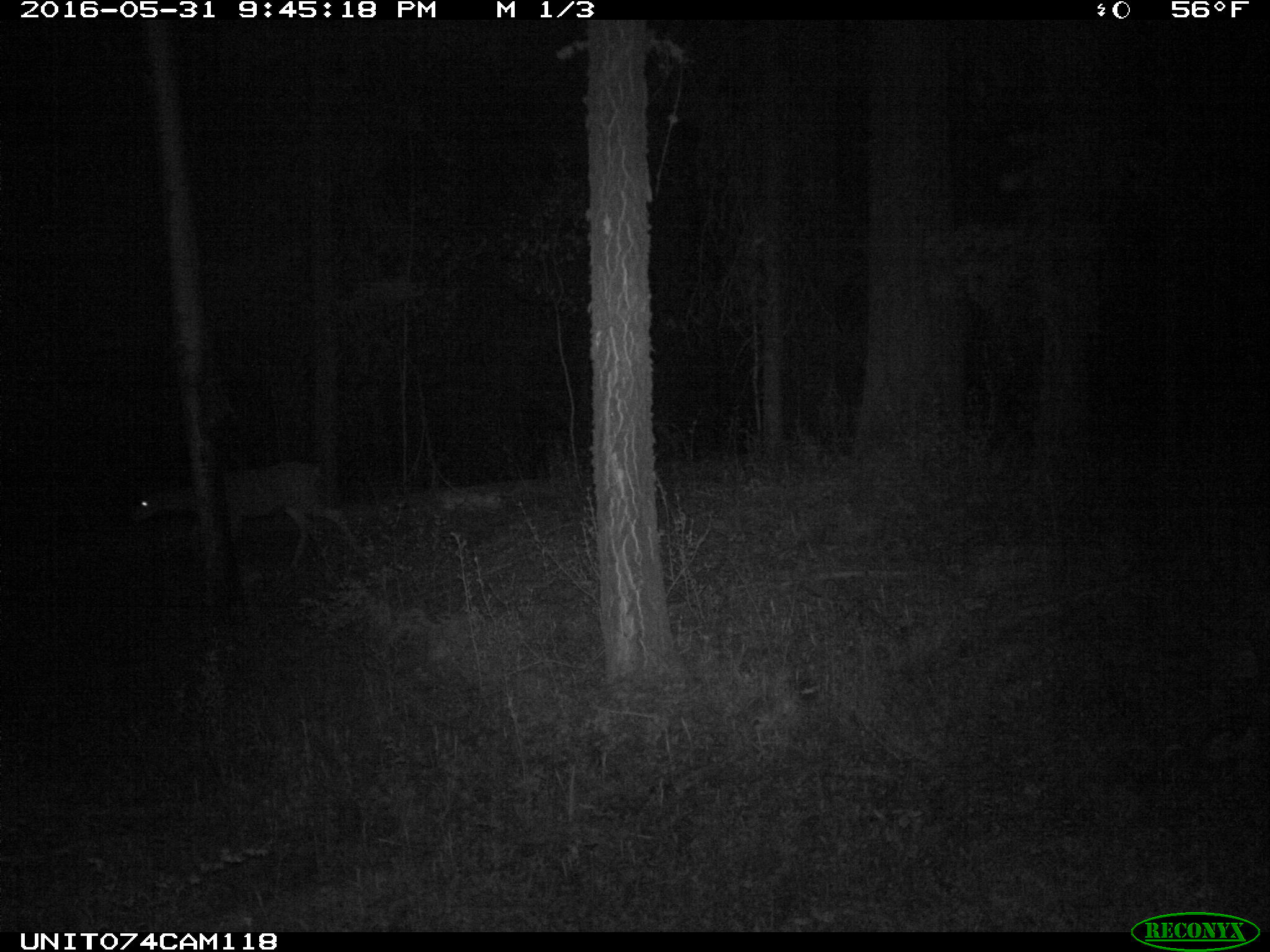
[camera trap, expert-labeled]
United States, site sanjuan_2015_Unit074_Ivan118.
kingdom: Animalia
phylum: Chordata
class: Mammalia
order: Artiodactyla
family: Cervidae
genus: Odocoileus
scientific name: Odocoileus hemionus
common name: mule deer